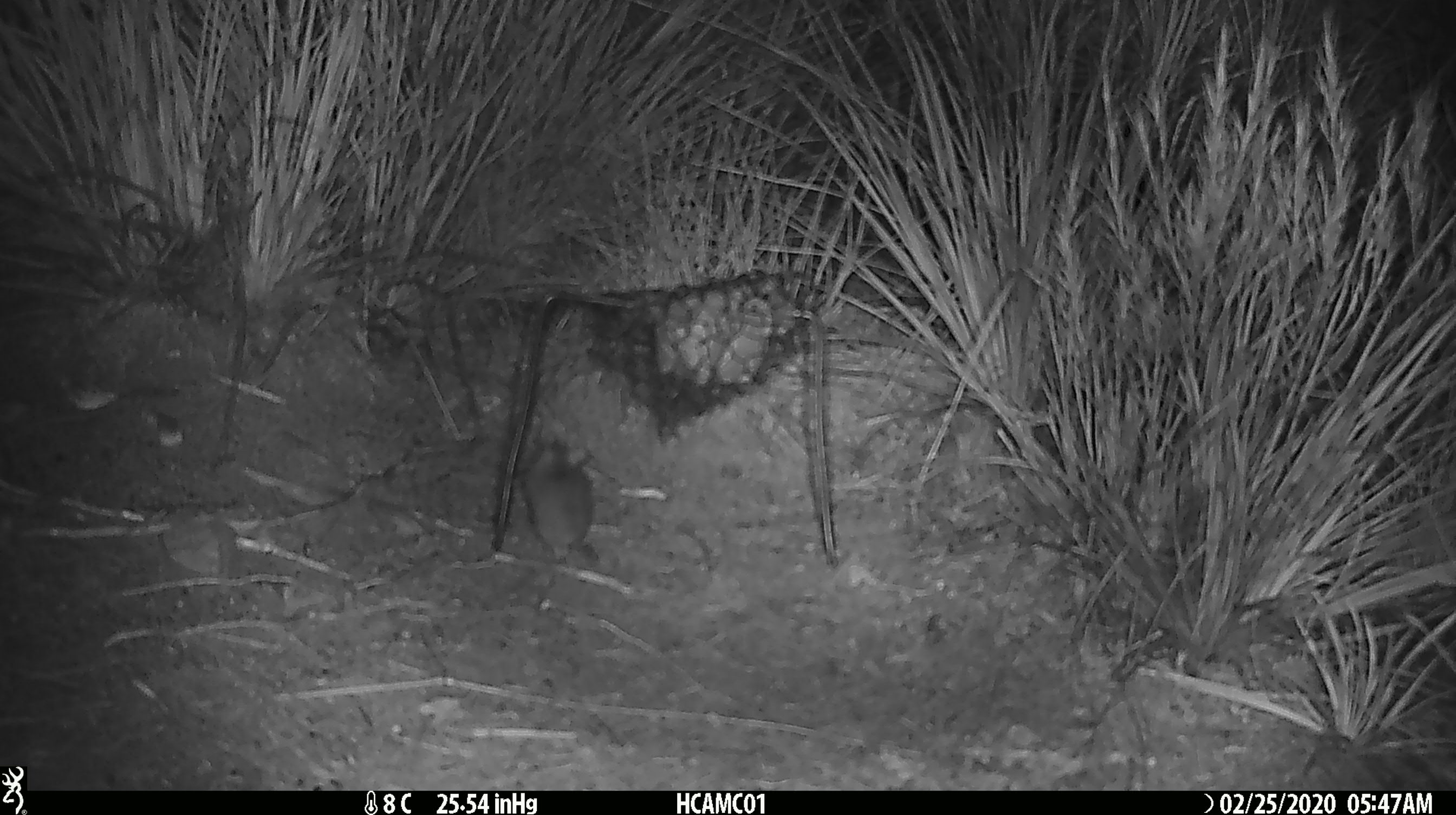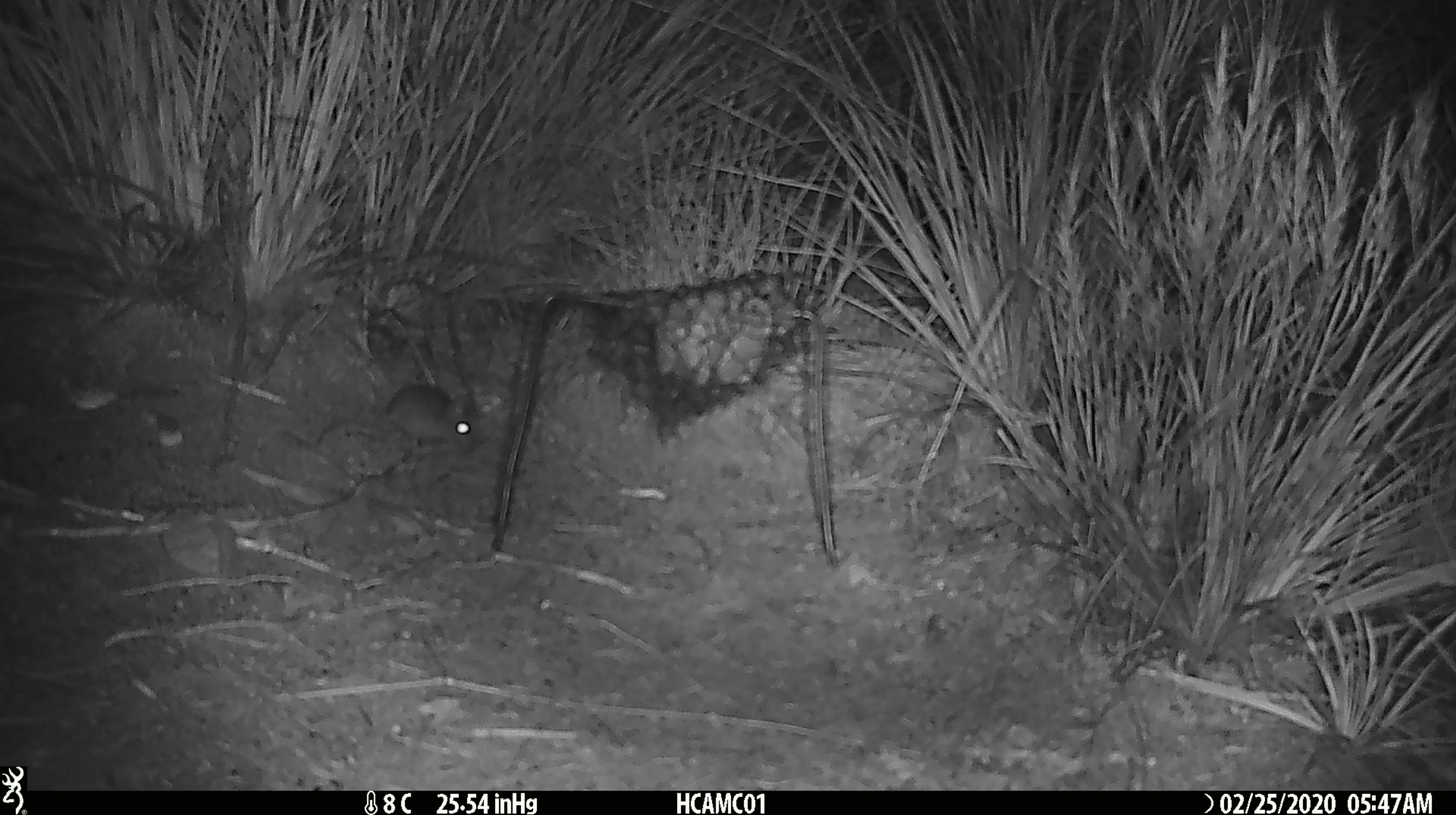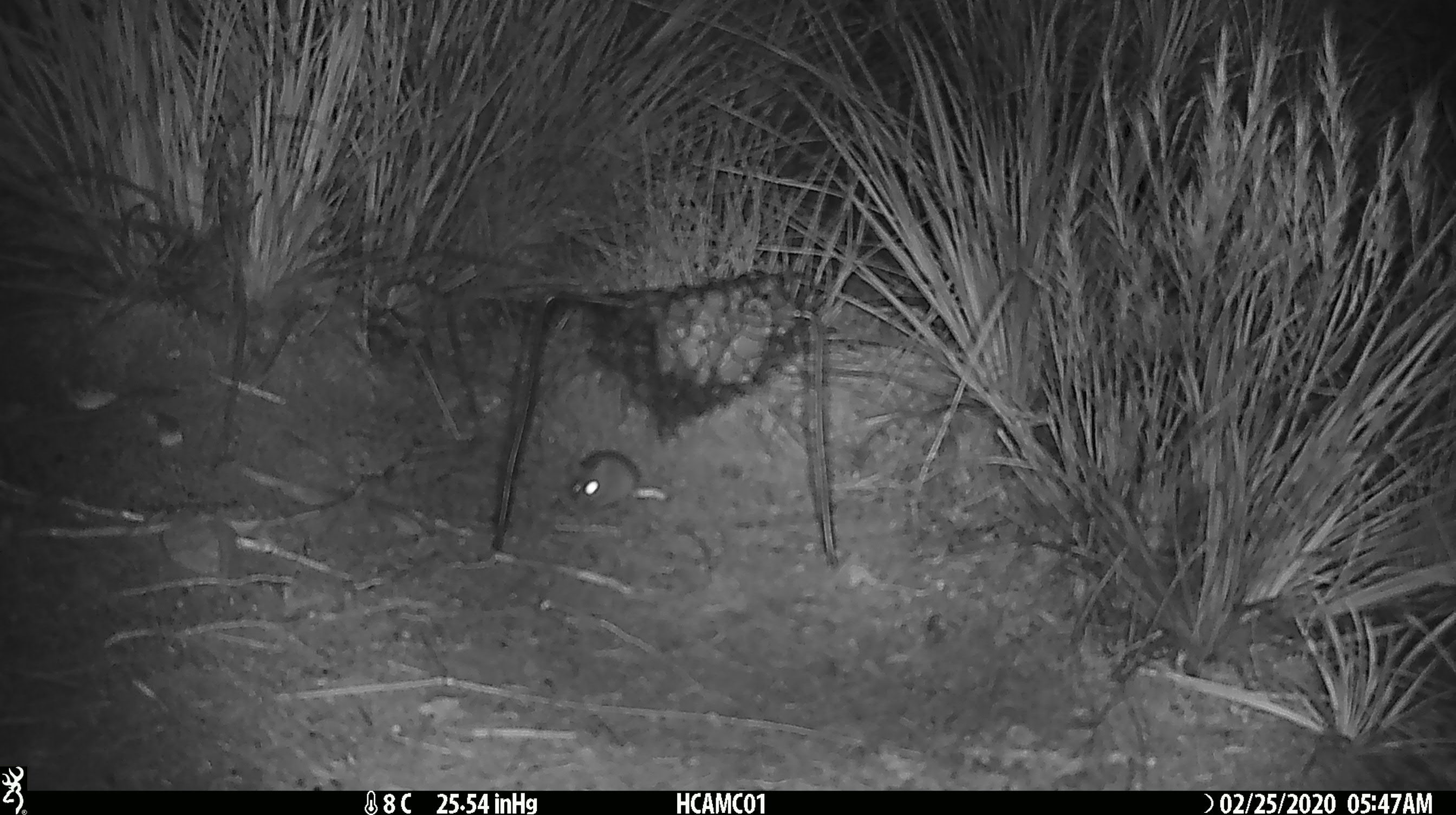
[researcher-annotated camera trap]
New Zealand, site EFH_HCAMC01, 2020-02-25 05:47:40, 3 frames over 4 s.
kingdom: Animalia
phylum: Chordata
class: Mammalia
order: Rodentia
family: Muridae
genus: Mus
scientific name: Mus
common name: mouse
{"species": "mouse (Mus)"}